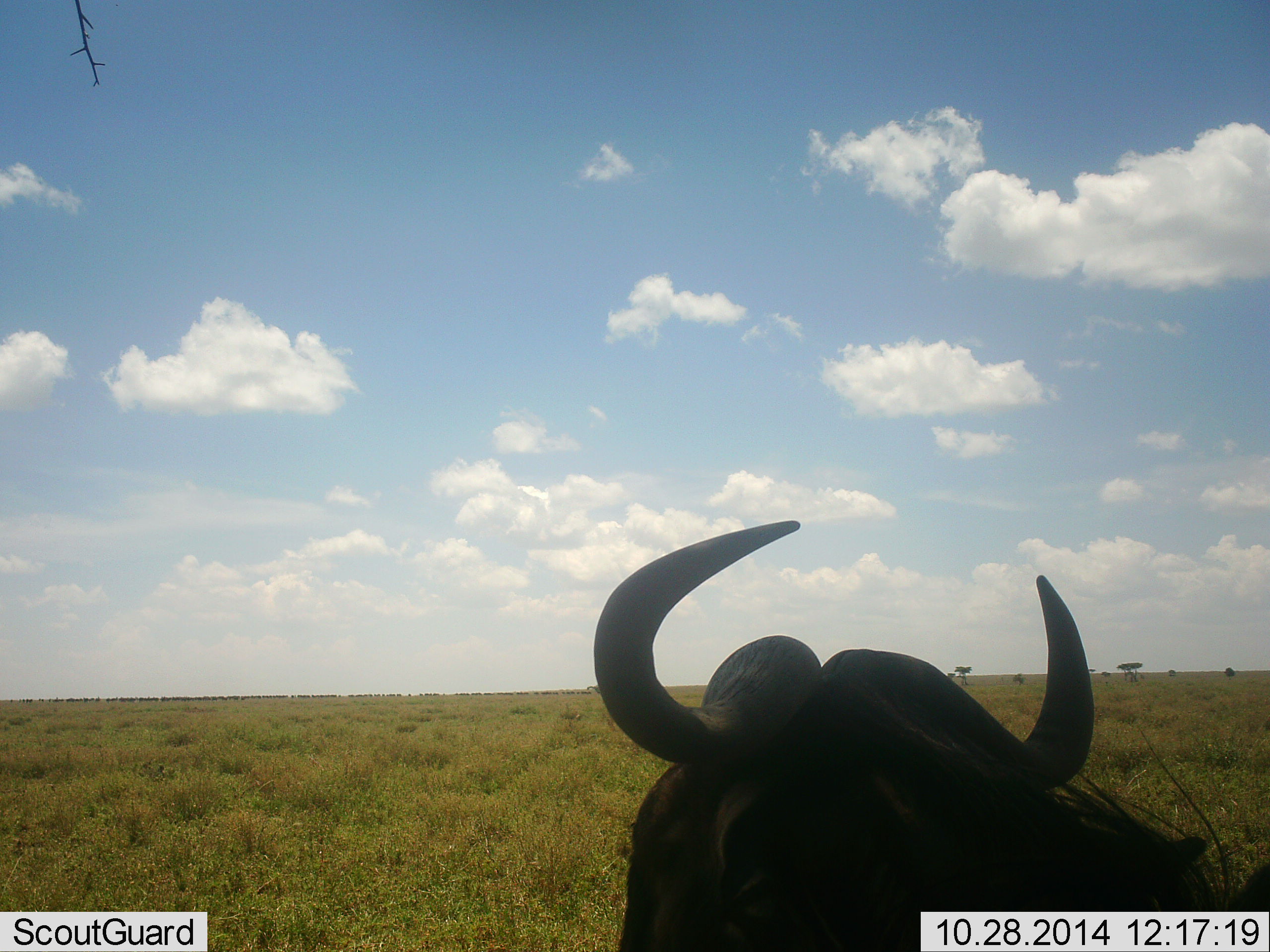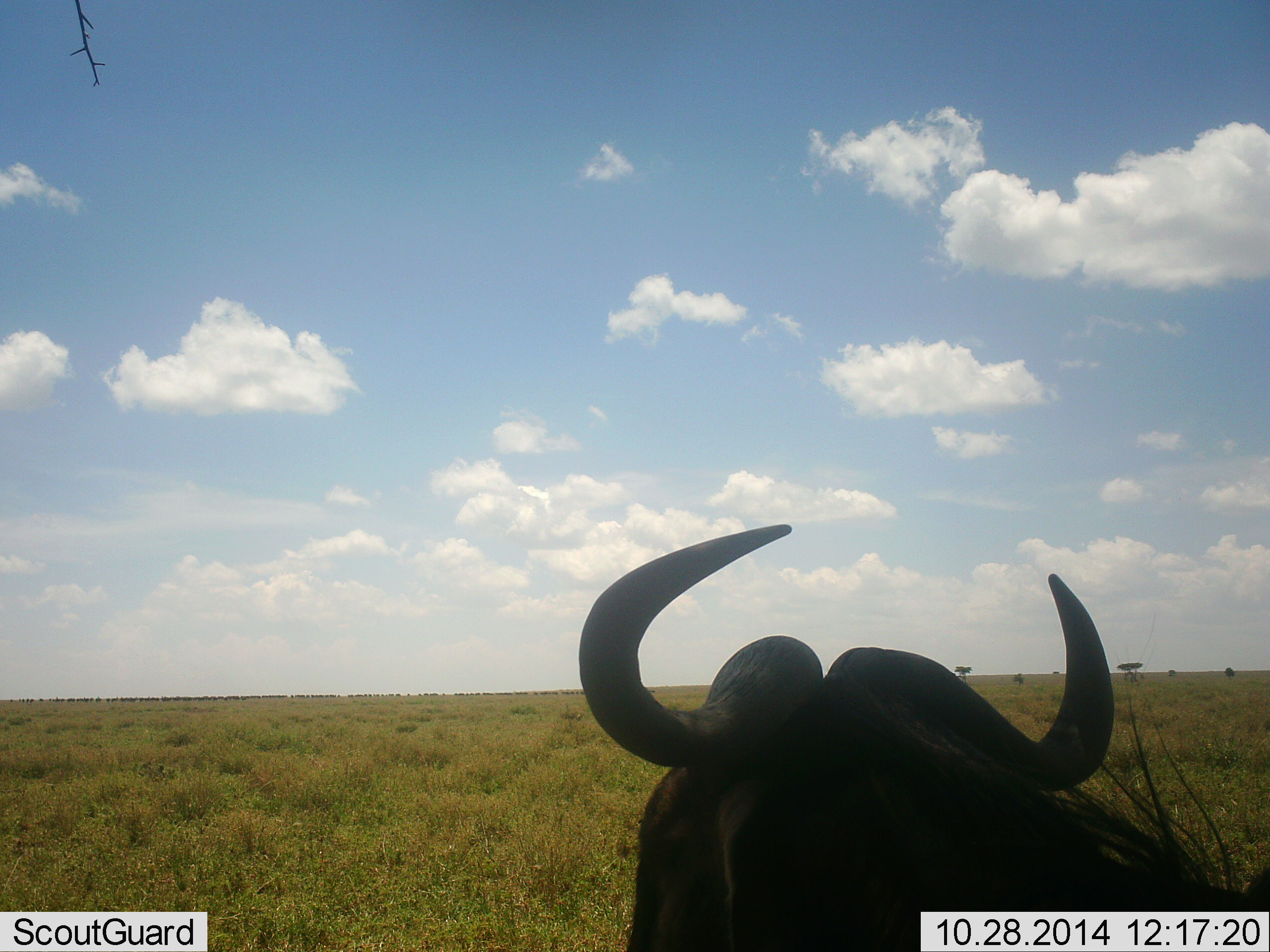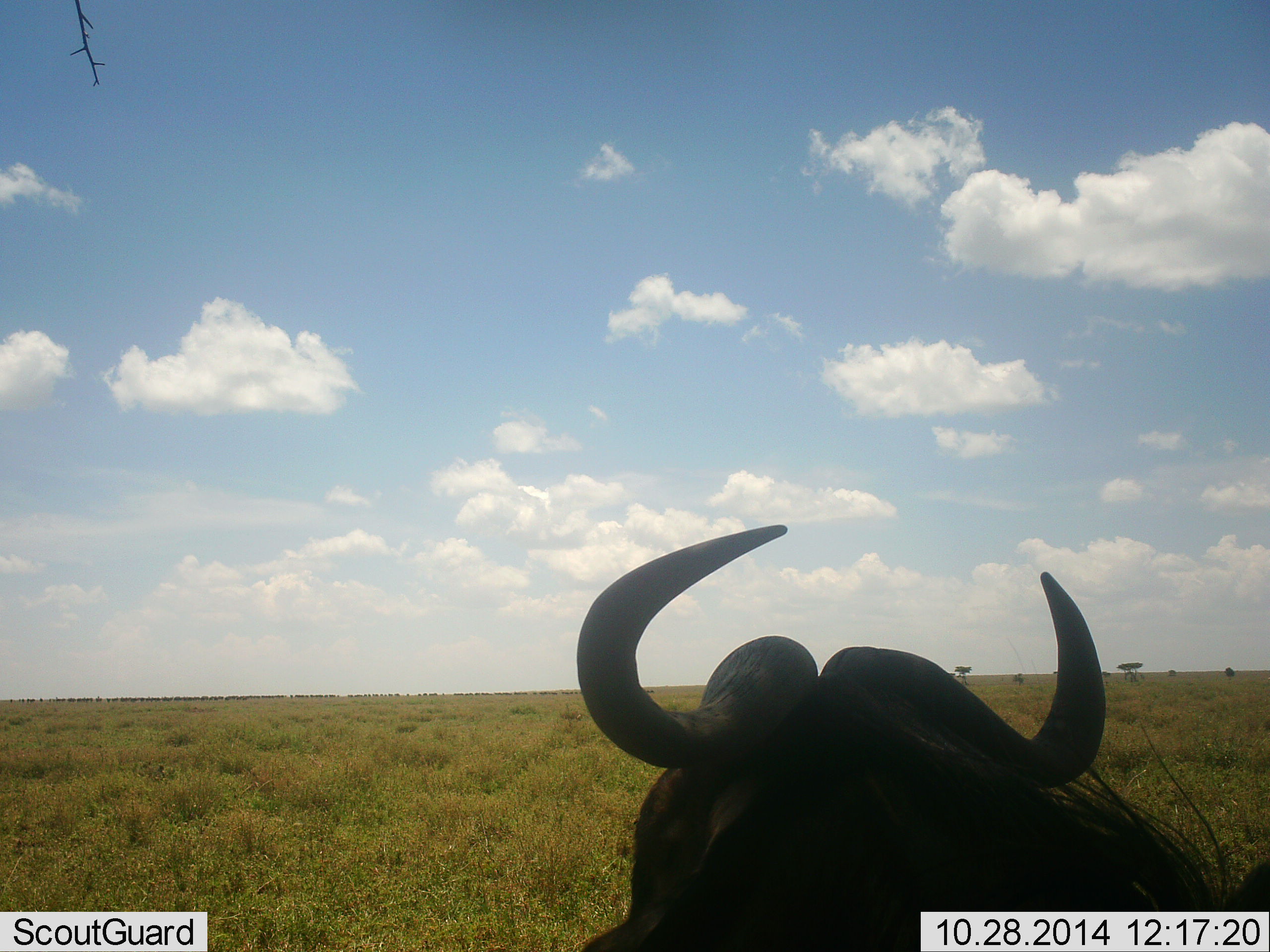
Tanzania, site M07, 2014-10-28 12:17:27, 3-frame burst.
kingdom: Animalia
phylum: Chordata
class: Mammalia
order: Artiodactyla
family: Bovidae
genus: Connochaetes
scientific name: Connochaetes taurinus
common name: blue wildebeest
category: wildebeest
Wildebeest (blue wildebeest) (Connochaetes taurinus), count 1. Behavior (volunteer vote fractions): standing 50%, resting 50%, moving 0%, interacting 0%. Young present (vote fraction): 0%. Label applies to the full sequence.